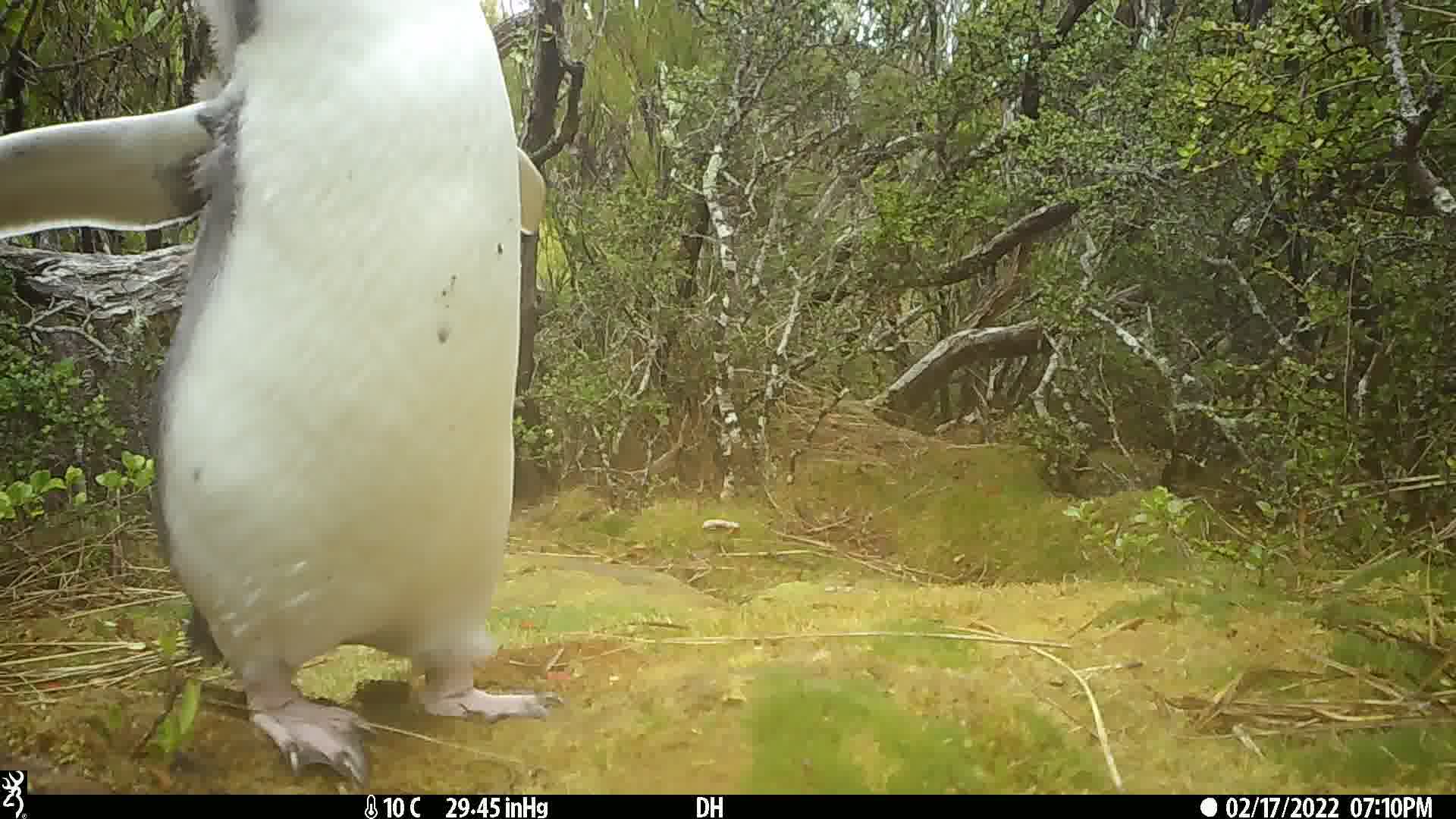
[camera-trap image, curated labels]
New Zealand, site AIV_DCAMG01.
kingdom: Animalia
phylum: Chordata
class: Aves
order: Sphenisciformes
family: Spheniscidae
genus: Megadyptes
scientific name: Megadyptes antipodes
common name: yellow-eyed penguin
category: yellow eyed penguin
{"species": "yellow eyed penguin (yellow-eyed penguin) (Megadyptes antipodes)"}